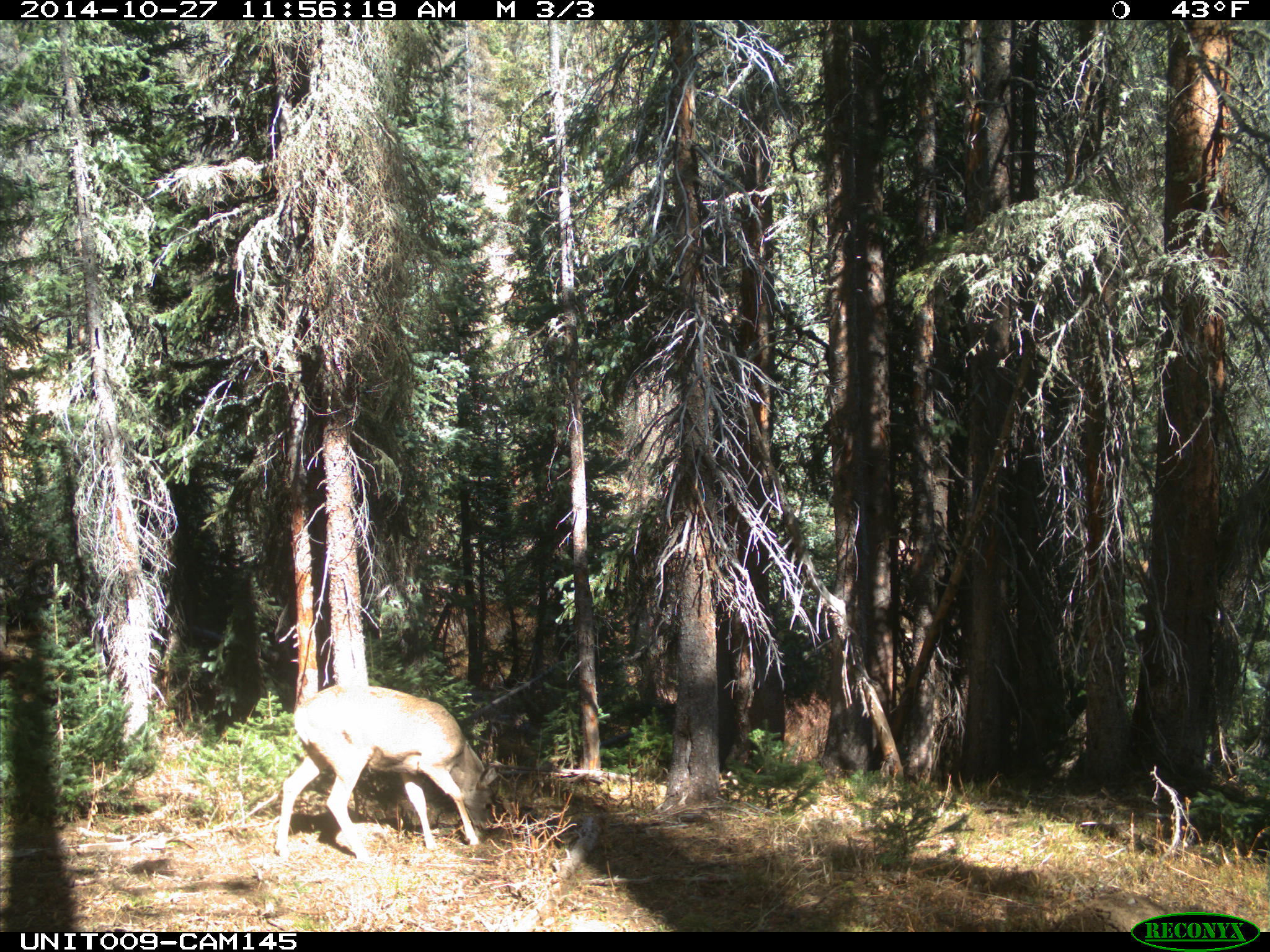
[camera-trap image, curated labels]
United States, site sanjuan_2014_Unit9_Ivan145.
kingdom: Animalia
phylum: Chordata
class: Mammalia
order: Artiodactyla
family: Cervidae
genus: Odocoileus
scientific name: Odocoileus hemionus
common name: mule deer